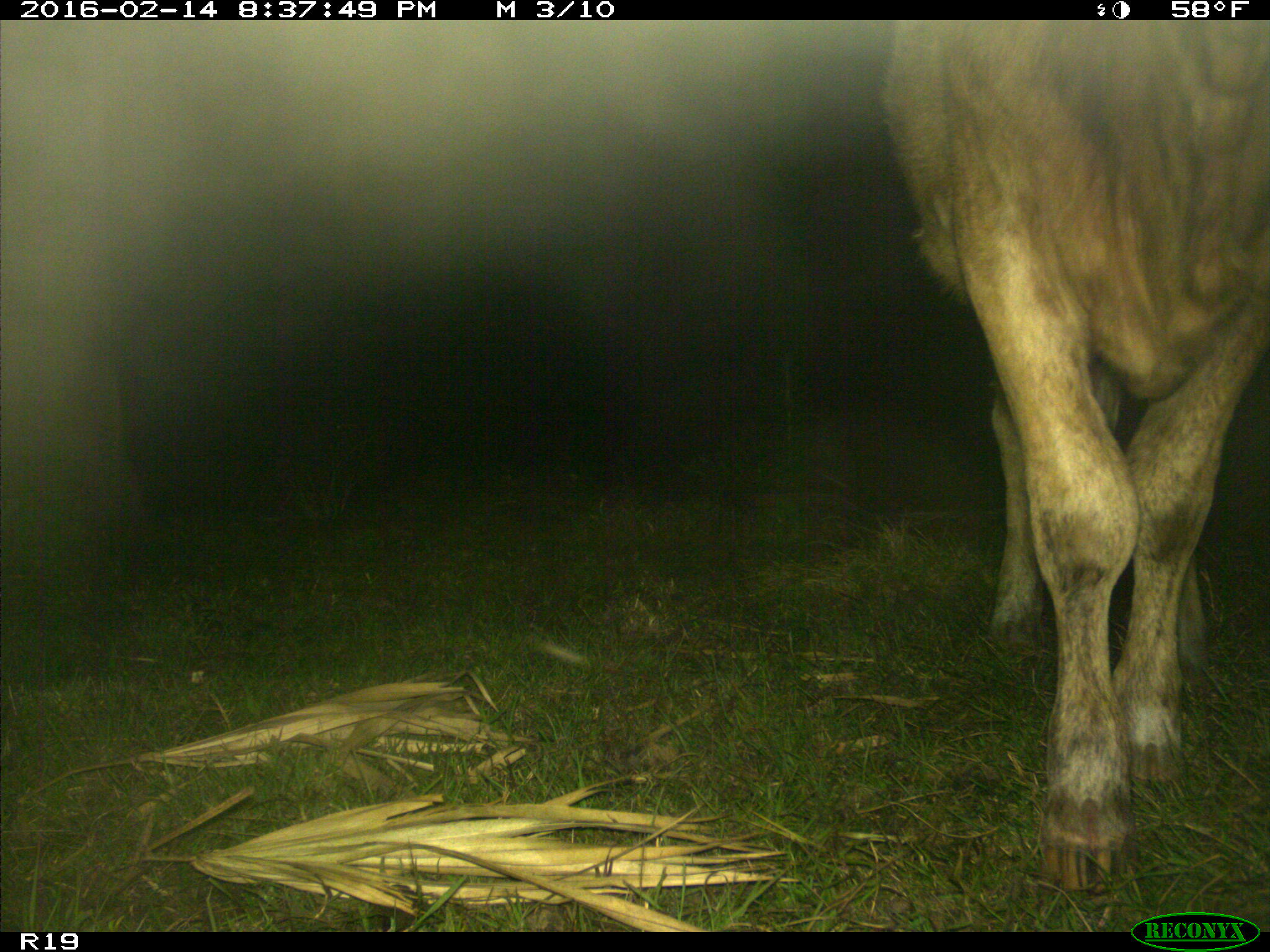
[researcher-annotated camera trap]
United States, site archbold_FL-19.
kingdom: Animalia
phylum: Chordata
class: Mammalia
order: Artiodactyla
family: Bovidae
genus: Bos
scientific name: Bos taurus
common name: domestic cow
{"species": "Bos taurus (domestic cow)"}